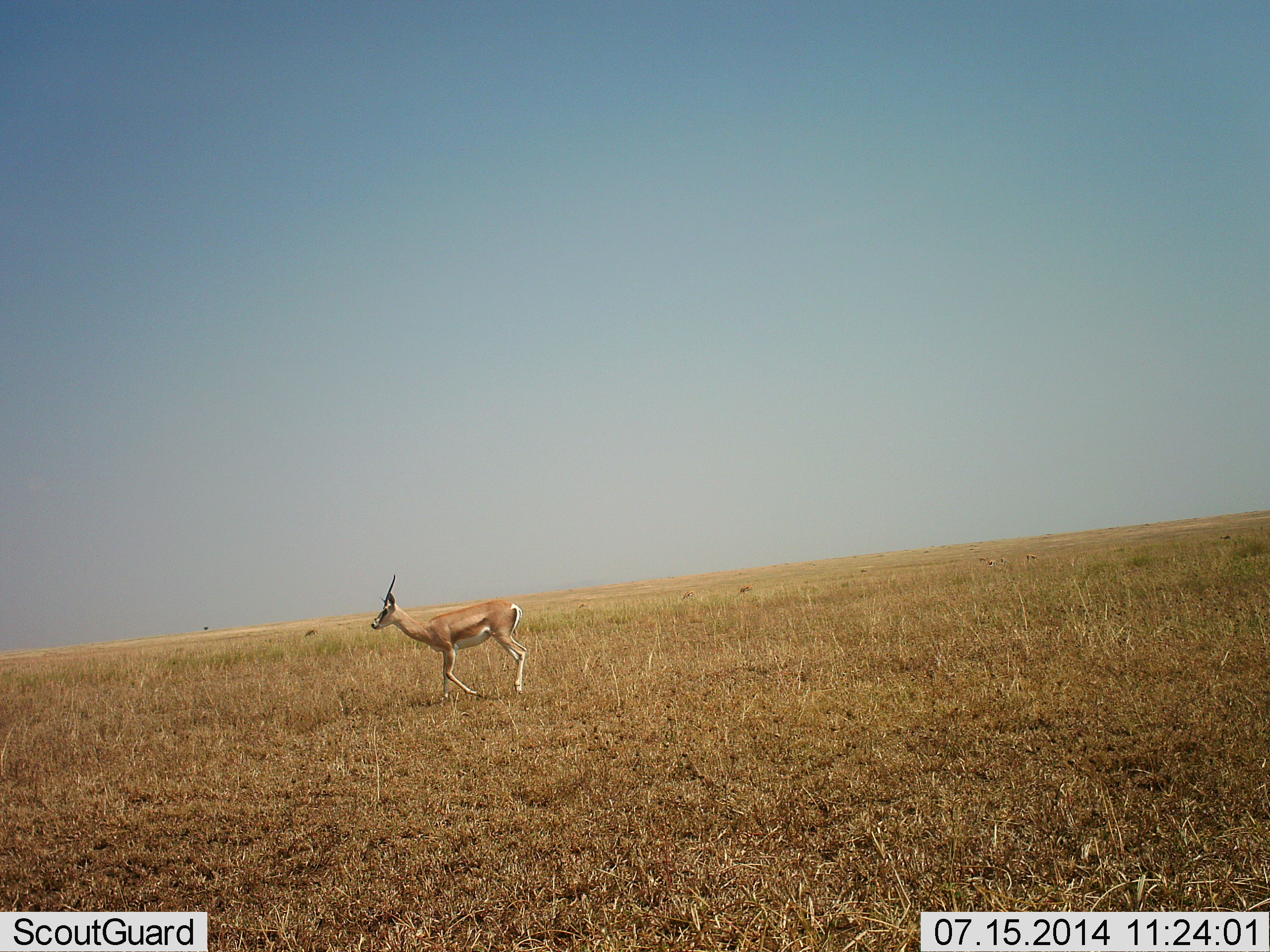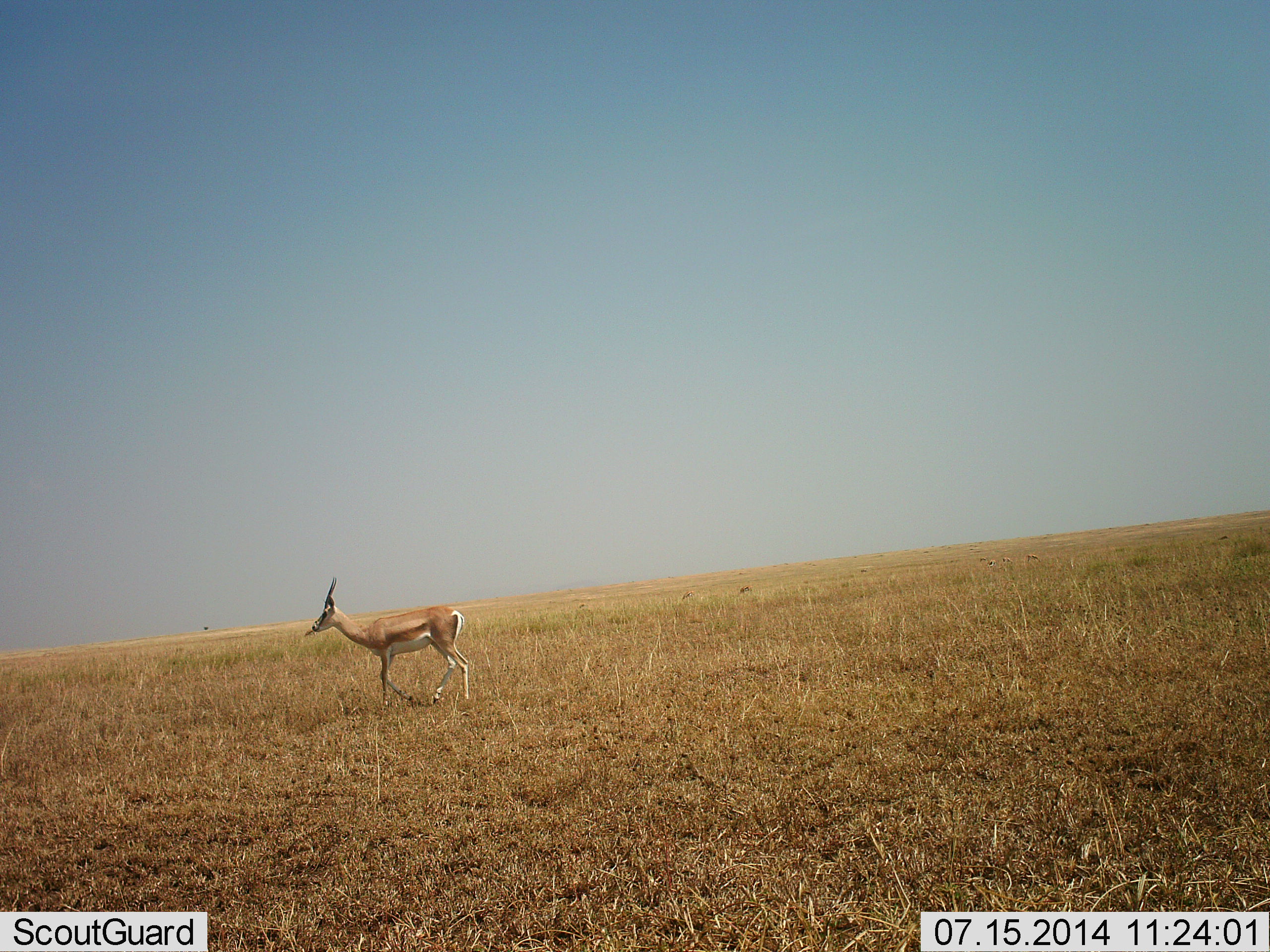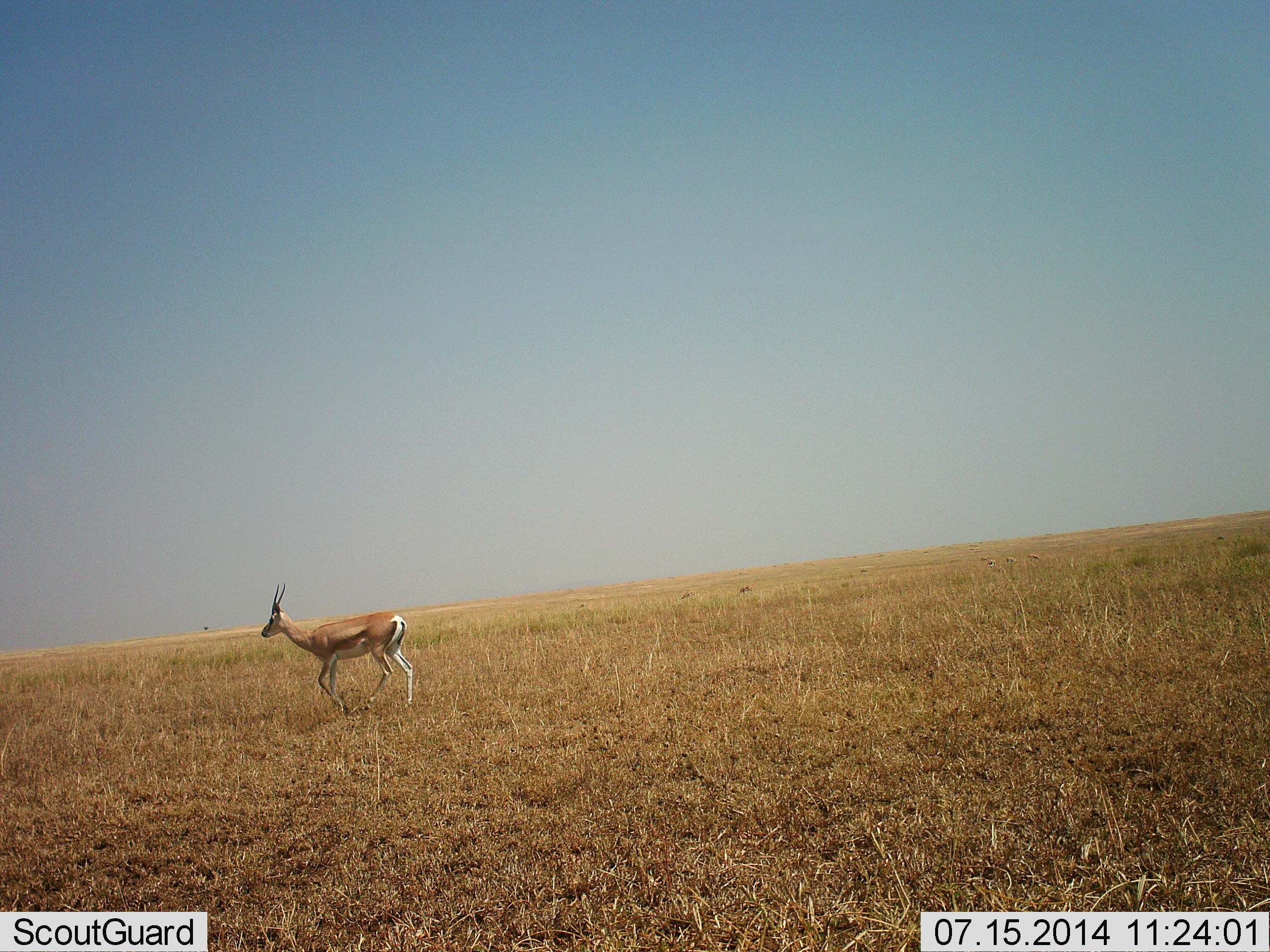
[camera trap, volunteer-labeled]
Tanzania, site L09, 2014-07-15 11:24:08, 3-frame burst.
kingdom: Animalia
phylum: Chordata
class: Mammalia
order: Artiodactyla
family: Bovidae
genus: Nanger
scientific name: Nanger granti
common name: grant's gazelle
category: gazellegrants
Gazellegrants (grant's gazelle) (Nanger granti), count 1. Behavior (volunteer vote fractions): standing 0%, resting 0%, moving 100%, interacting 0%. Young present (vote fraction): 0%. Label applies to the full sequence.